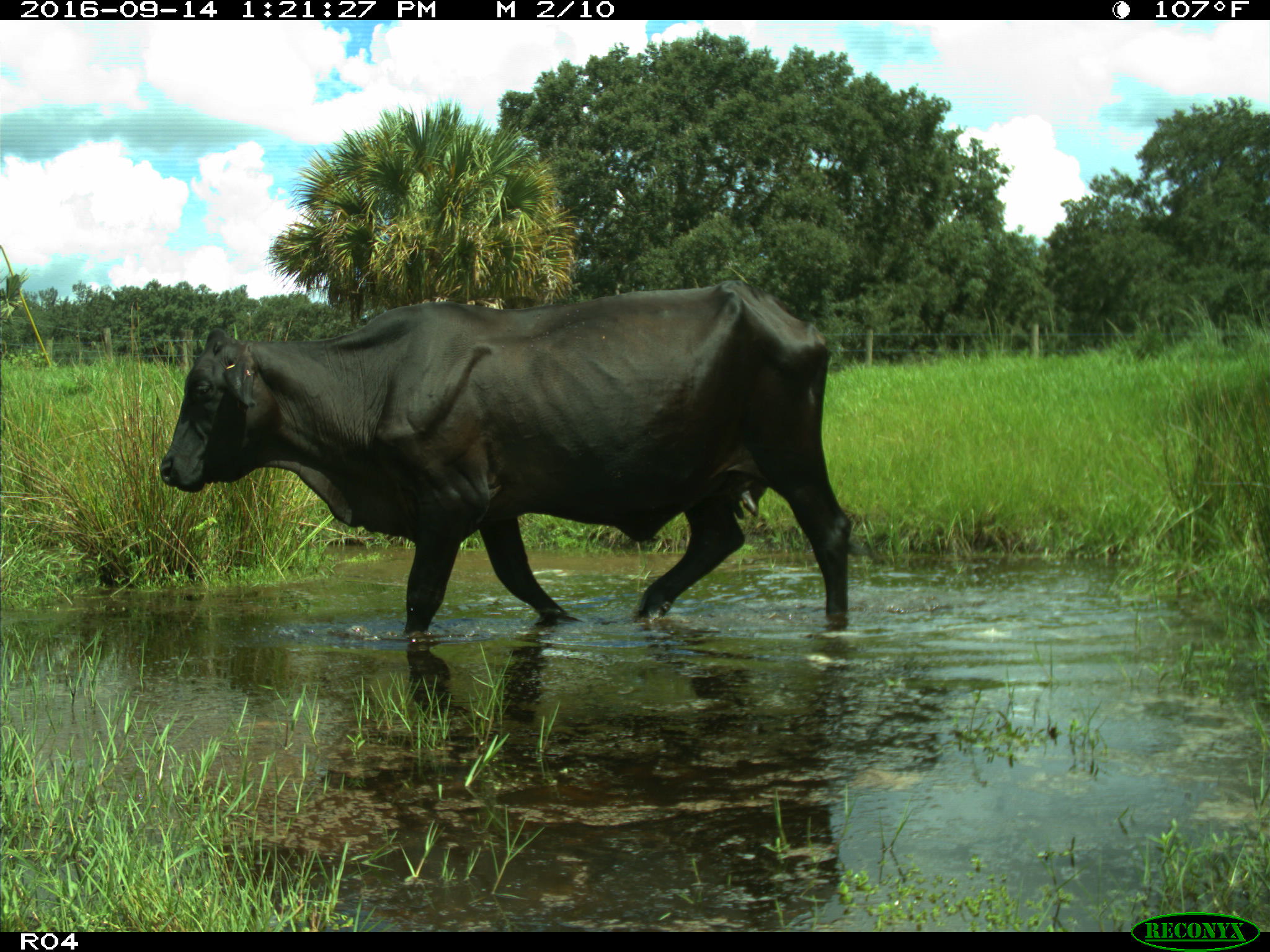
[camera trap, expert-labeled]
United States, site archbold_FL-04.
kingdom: Animalia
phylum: Chordata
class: Mammalia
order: Artiodactyla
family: Bovidae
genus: Bos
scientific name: Bos taurus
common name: domestic cow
Bos taurus (domestic cow).